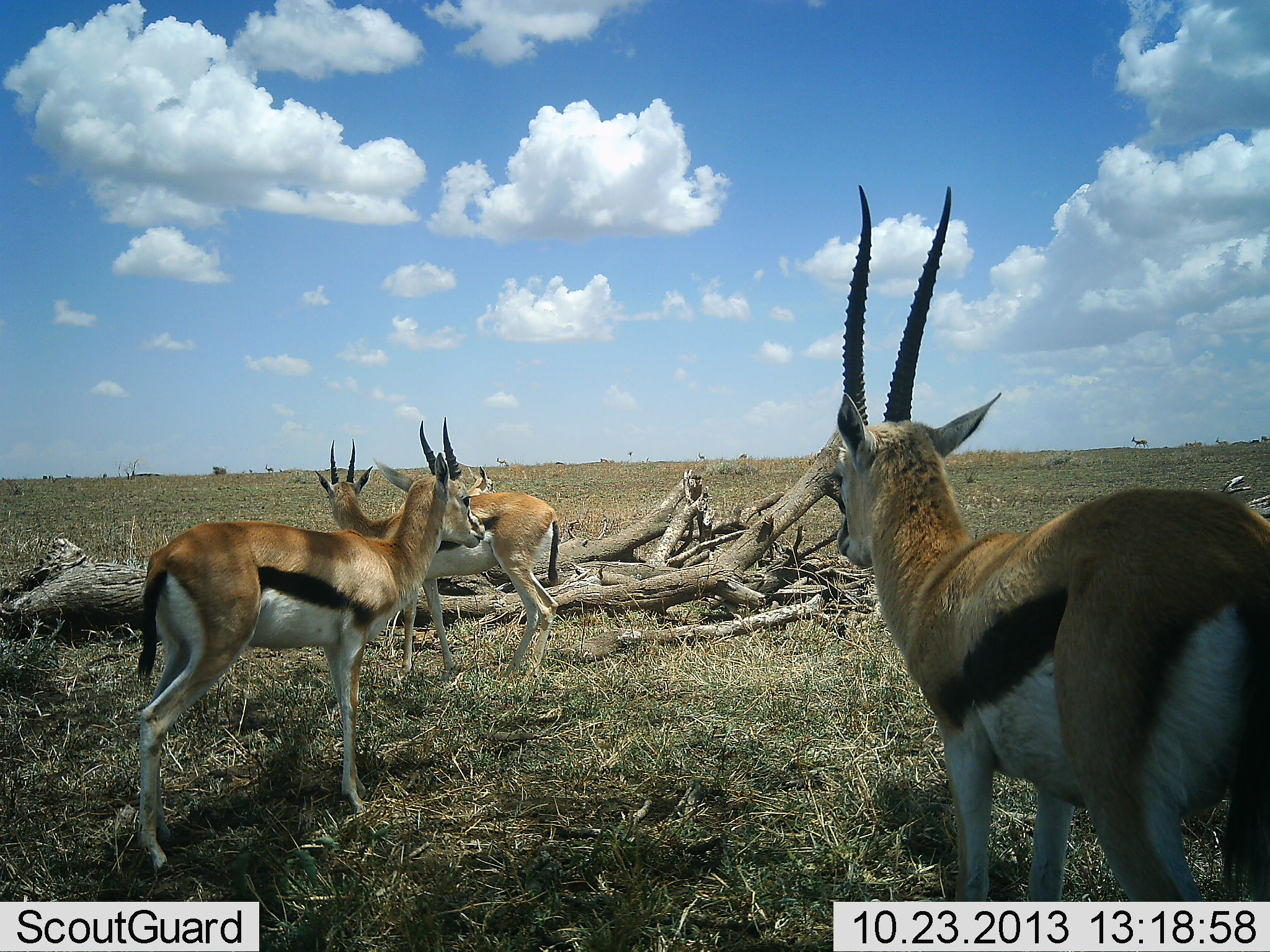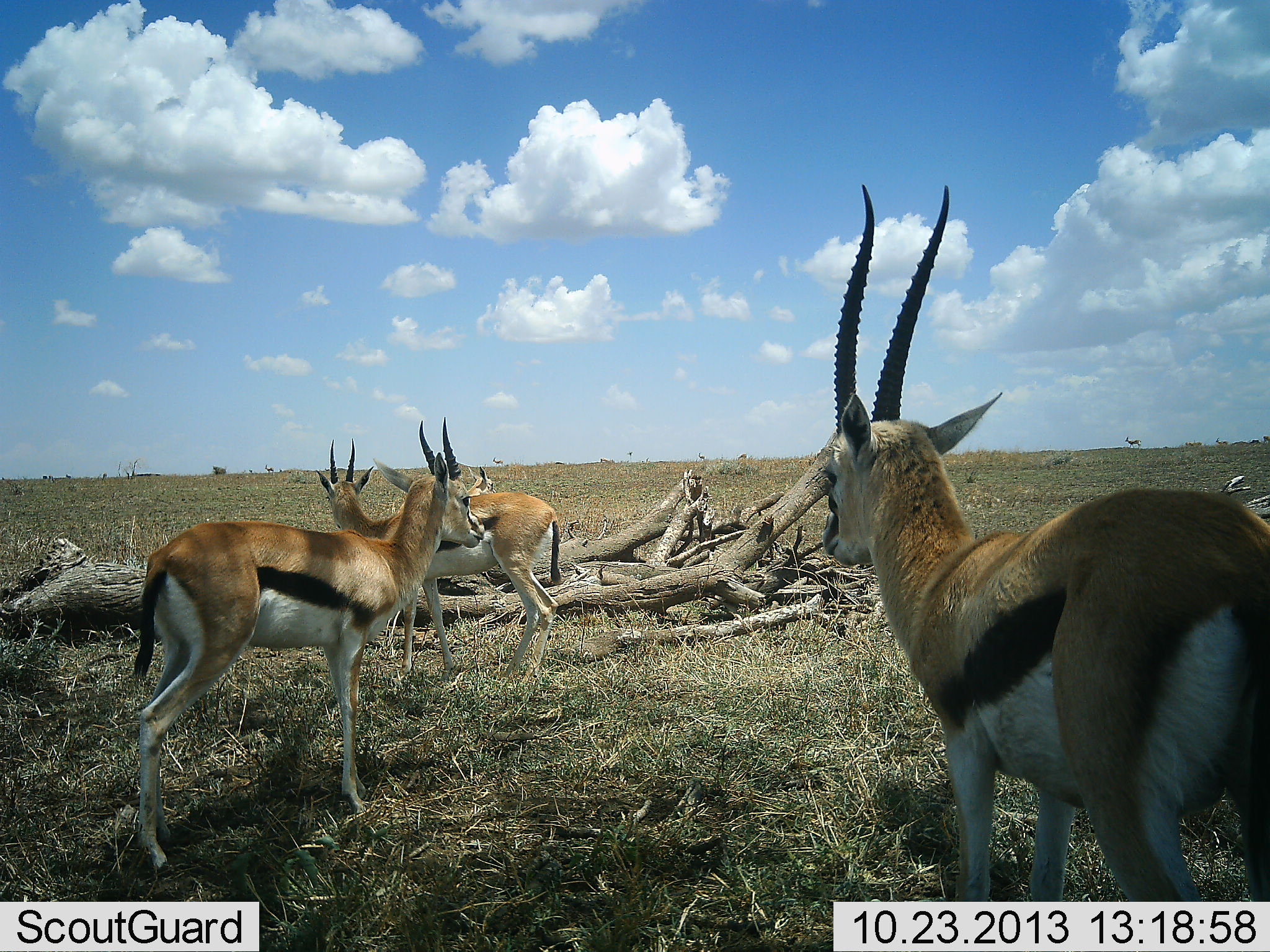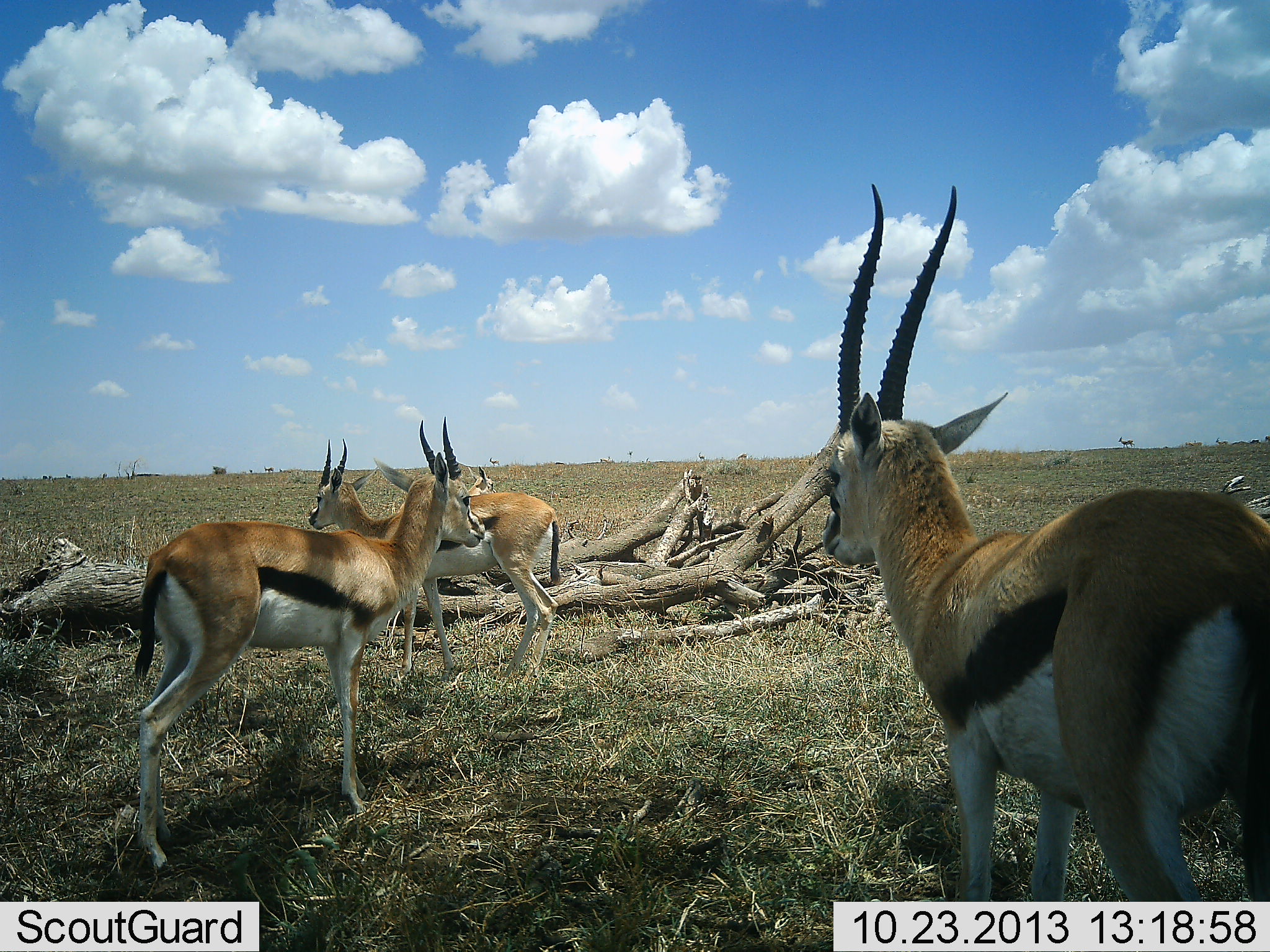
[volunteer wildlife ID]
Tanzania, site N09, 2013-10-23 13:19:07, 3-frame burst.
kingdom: Animalia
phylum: Chordata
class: Mammalia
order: Artiodactyla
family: Bovidae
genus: Eudorcas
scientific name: Eudorcas thomsonii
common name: thomson's gazelle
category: gazellethomsons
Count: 4.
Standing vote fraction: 100%.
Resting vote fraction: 0%.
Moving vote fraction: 30%.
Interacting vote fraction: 0%.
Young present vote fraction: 0%.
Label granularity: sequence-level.